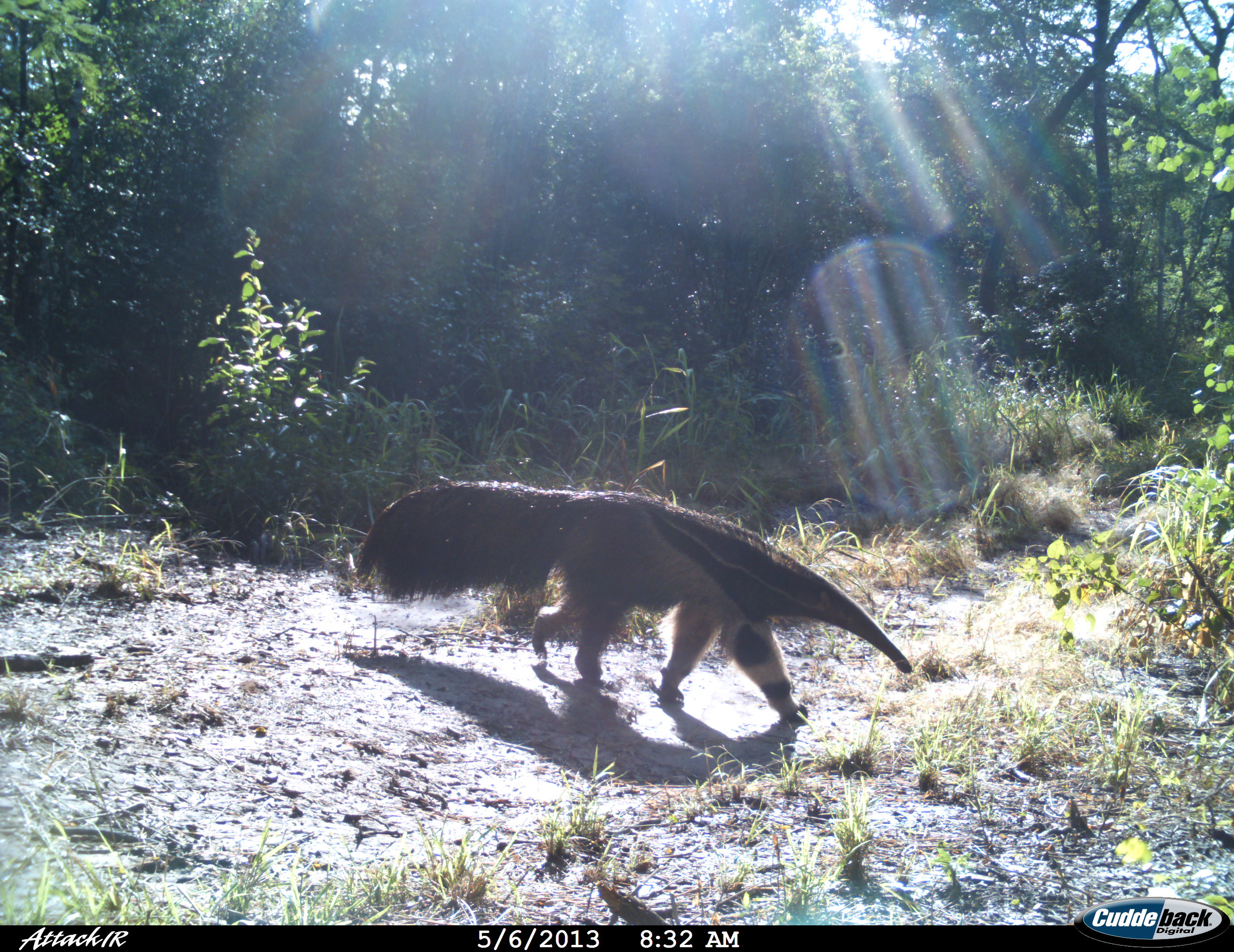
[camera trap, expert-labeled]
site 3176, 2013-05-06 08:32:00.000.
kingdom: Animalia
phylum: Chordata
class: Mammalia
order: Pilosa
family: Myrmecophagidae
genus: Myrmecophaga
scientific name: Myrmecophaga tridactyla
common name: giant anteater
Myrmecophaga tridactyla (giant anteater), count 1.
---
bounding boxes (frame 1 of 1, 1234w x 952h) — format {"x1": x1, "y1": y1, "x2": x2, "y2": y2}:
myrmecophaga tridactyla: {"x1": 352, "y1": 480, "x2": 914, "y2": 722}